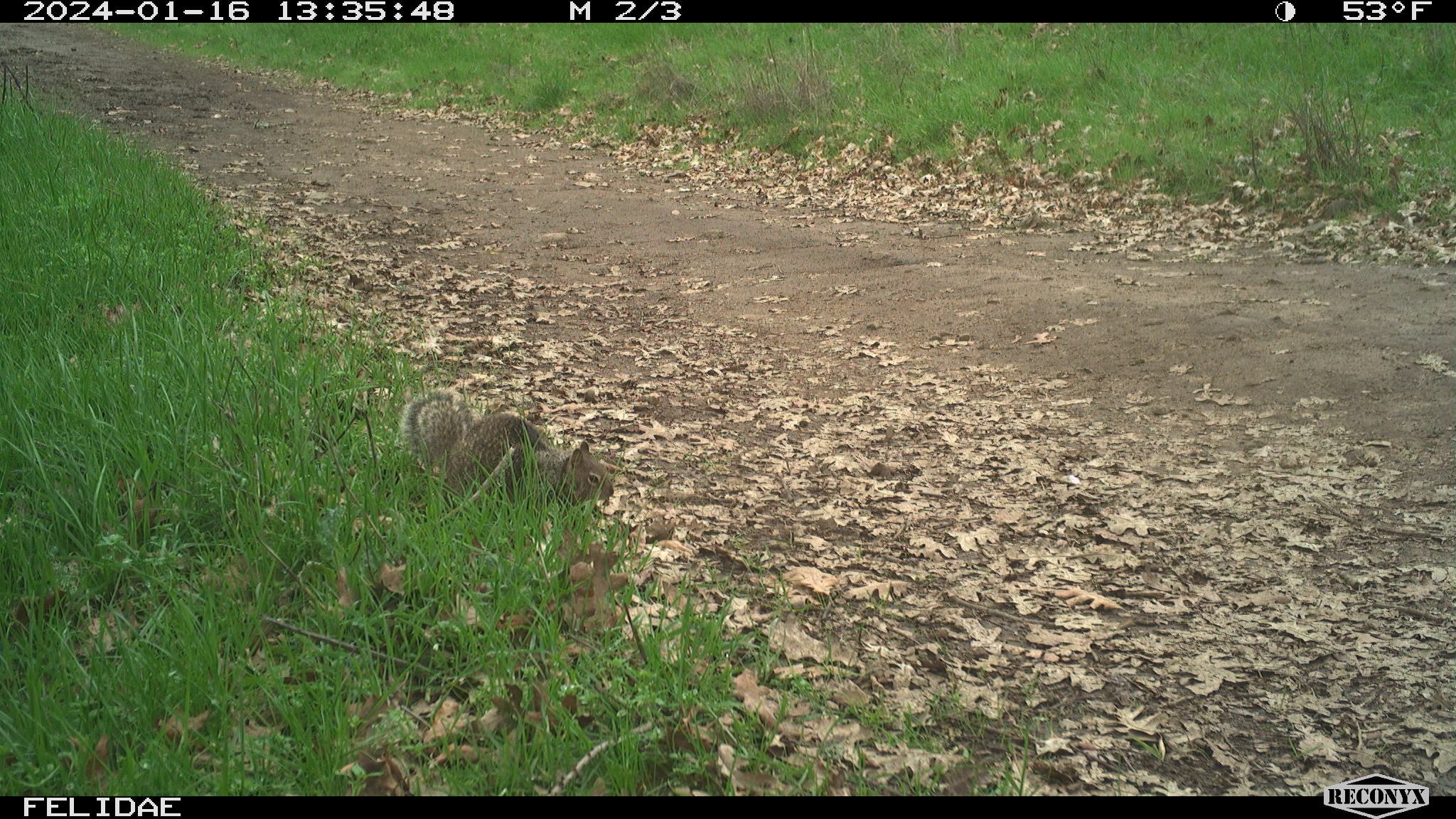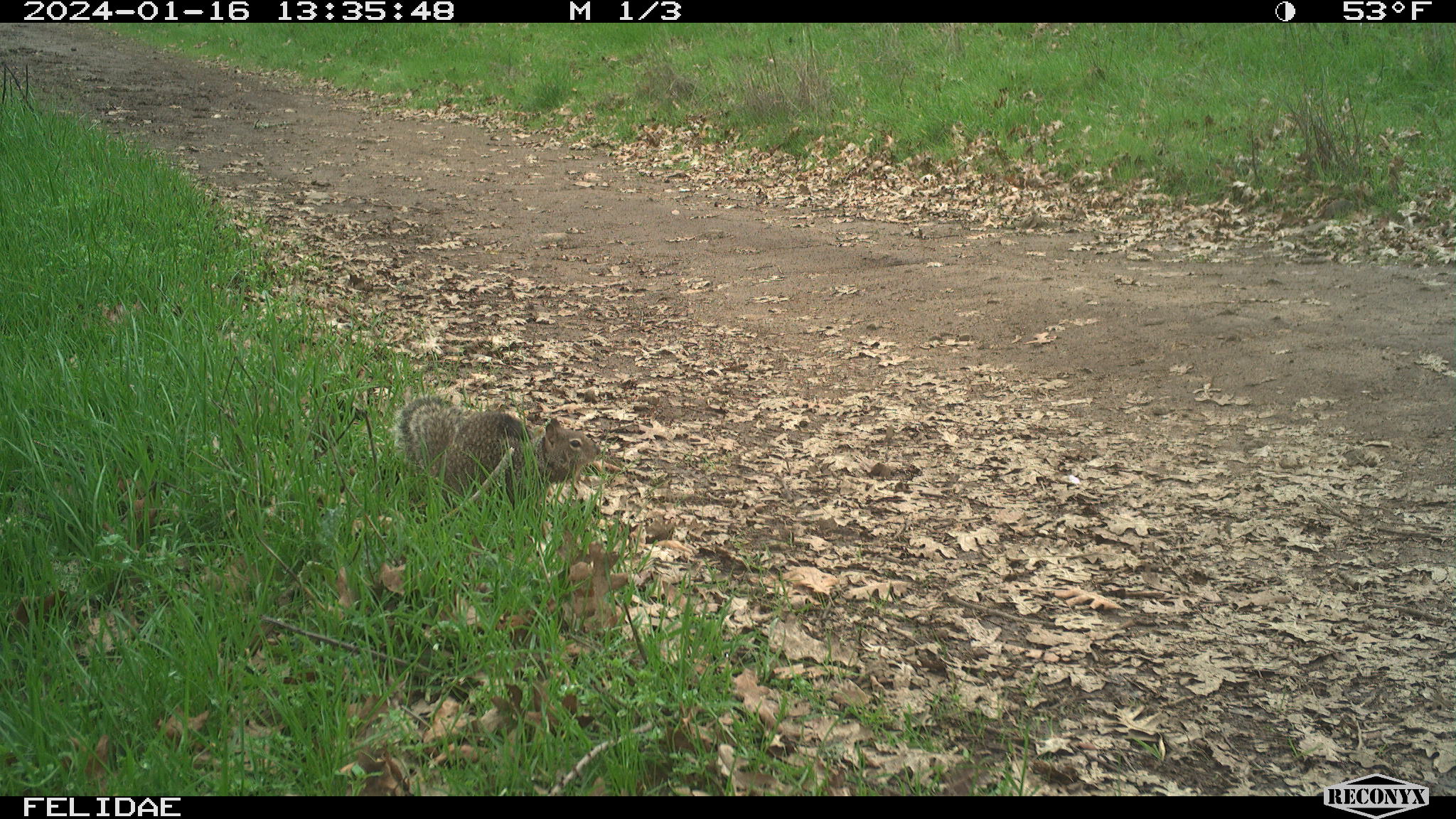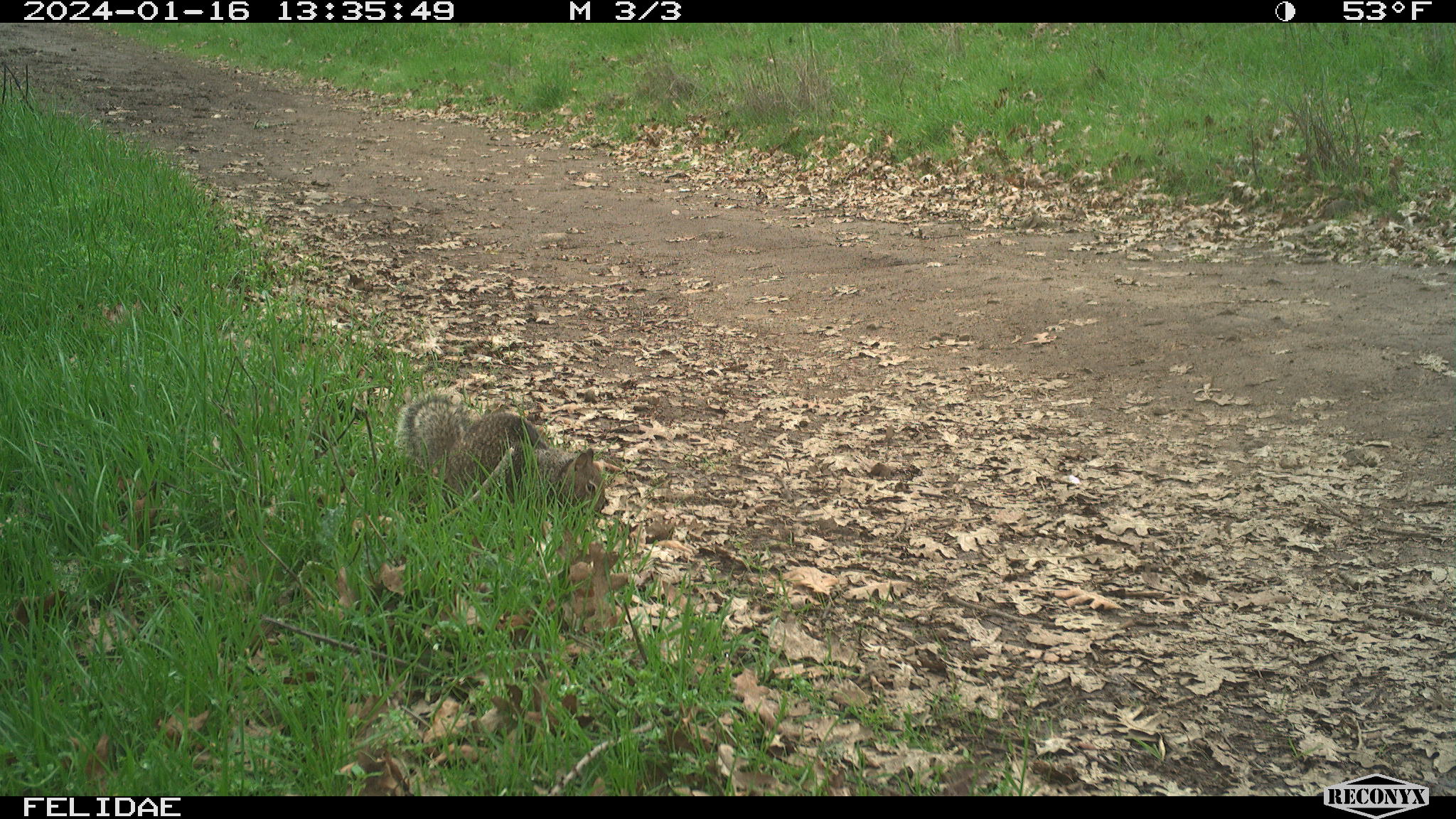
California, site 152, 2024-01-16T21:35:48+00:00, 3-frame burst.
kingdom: Animalia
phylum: Chordata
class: Mammalia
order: Rodentia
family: Sciuridae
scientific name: Sciuridae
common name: squirrel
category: unknown squirrel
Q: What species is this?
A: Unknown squirrel (squirrel) (Sciuridae).